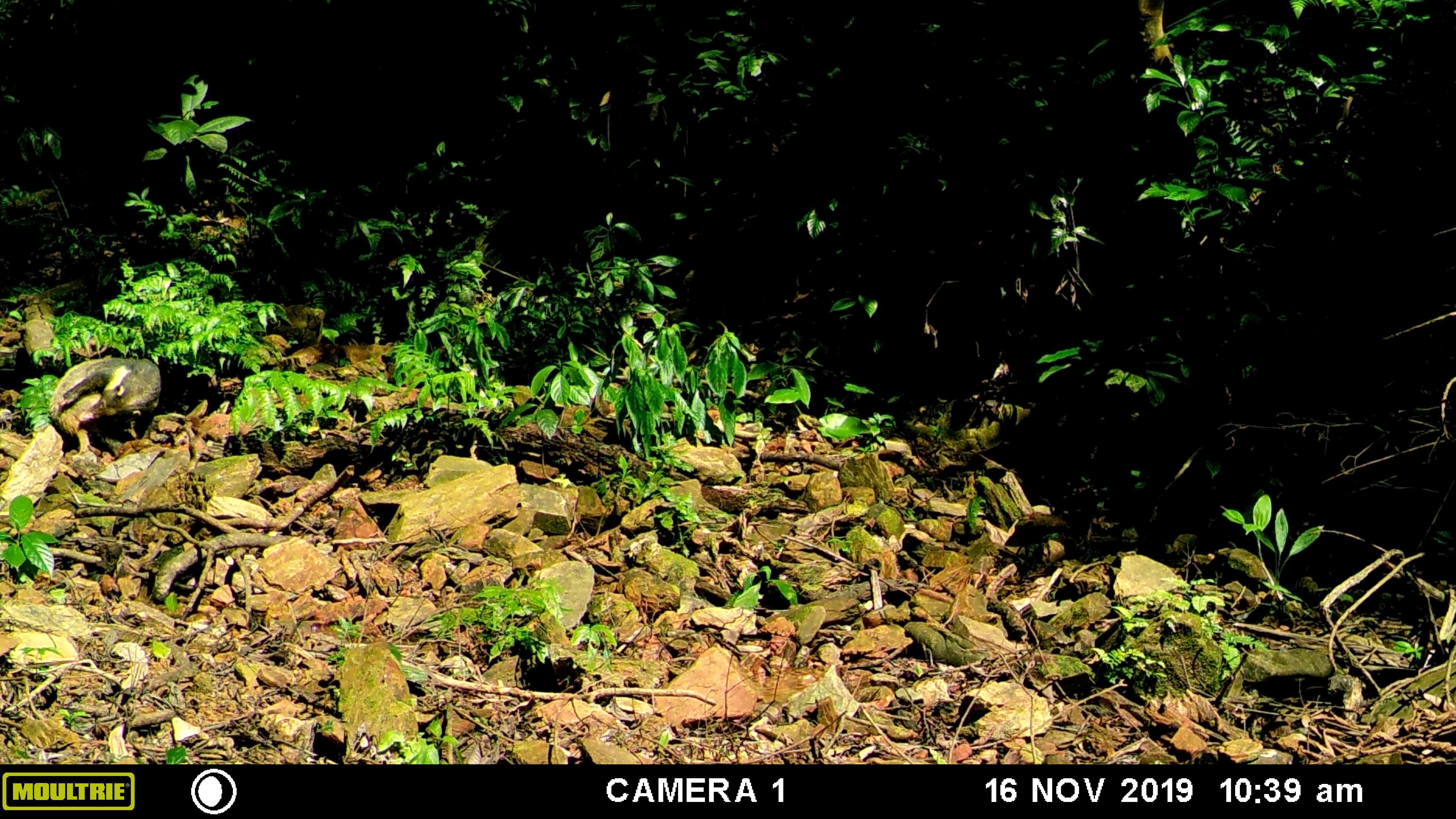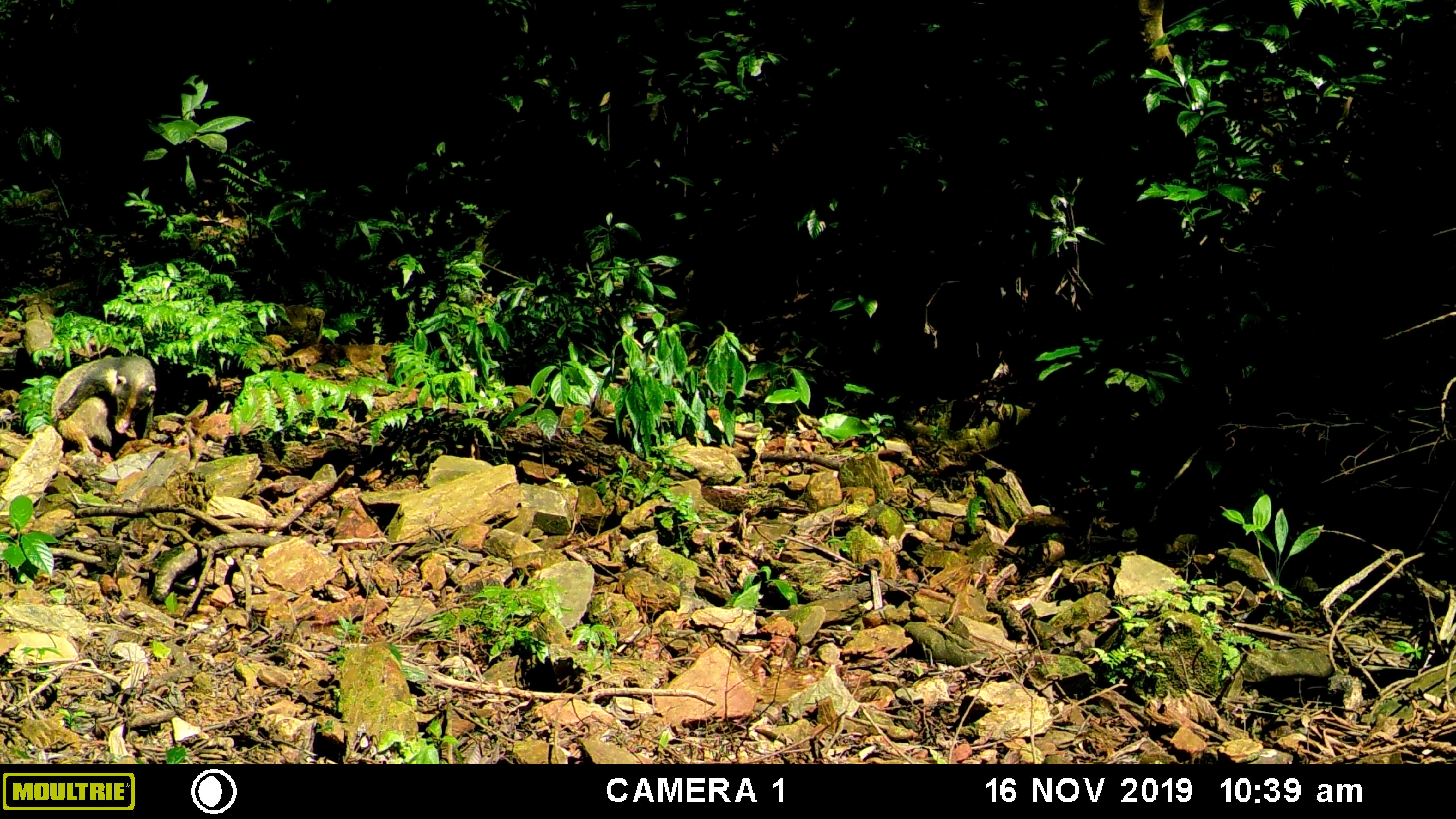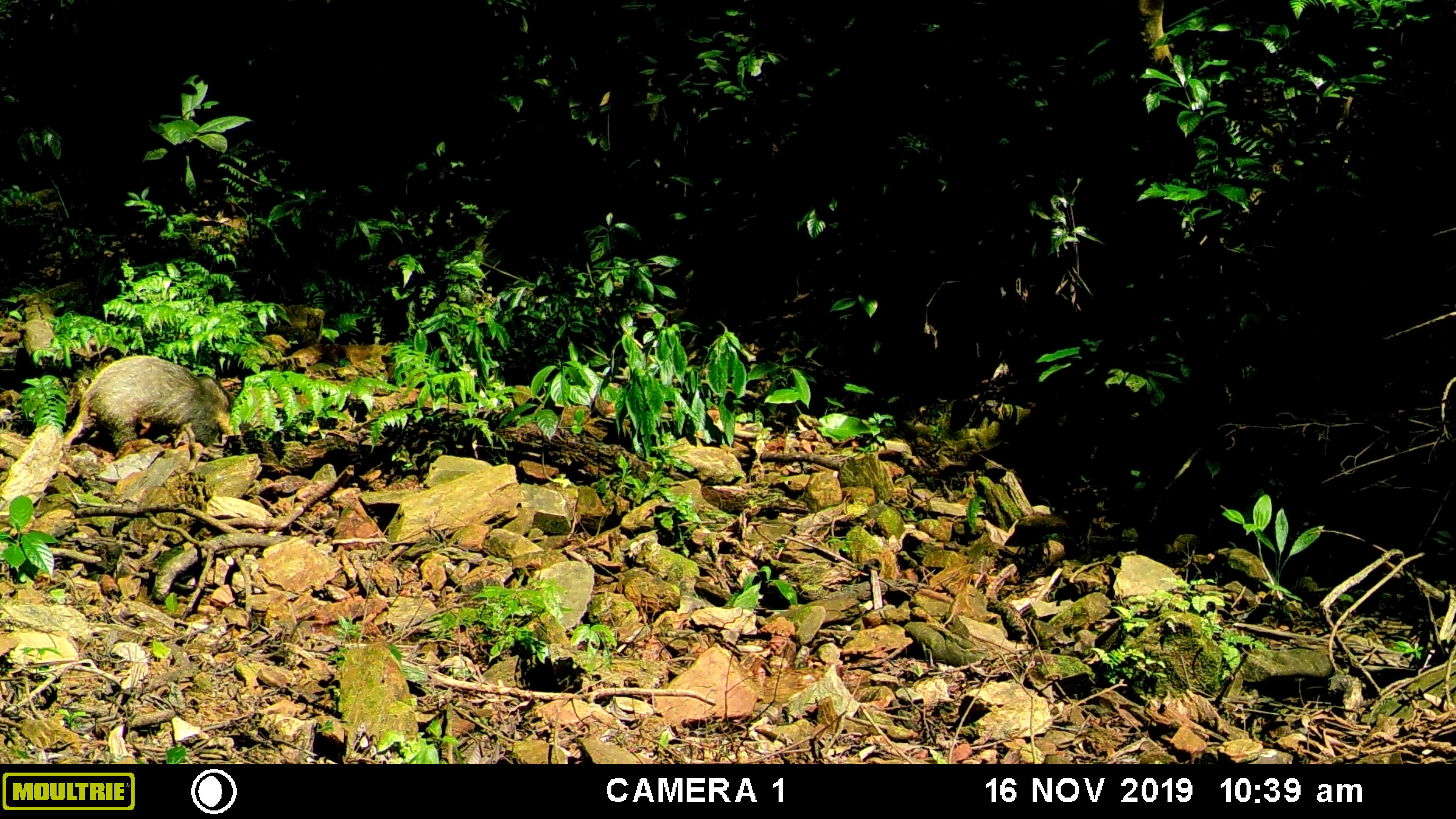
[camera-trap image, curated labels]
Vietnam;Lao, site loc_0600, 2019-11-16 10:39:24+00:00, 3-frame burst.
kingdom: Animalia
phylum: Chordata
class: Mammalia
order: Carnivora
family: Mustelidae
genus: Arctonyx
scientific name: Arctonyx collaris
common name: hog badger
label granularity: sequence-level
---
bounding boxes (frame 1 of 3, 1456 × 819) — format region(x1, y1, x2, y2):
hog badger: region(48, 357, 161, 459)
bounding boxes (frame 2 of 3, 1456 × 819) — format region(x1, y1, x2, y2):
hog badger: region(50, 355, 157, 463)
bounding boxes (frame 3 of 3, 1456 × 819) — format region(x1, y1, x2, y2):
hog badger: region(62, 354, 245, 471)